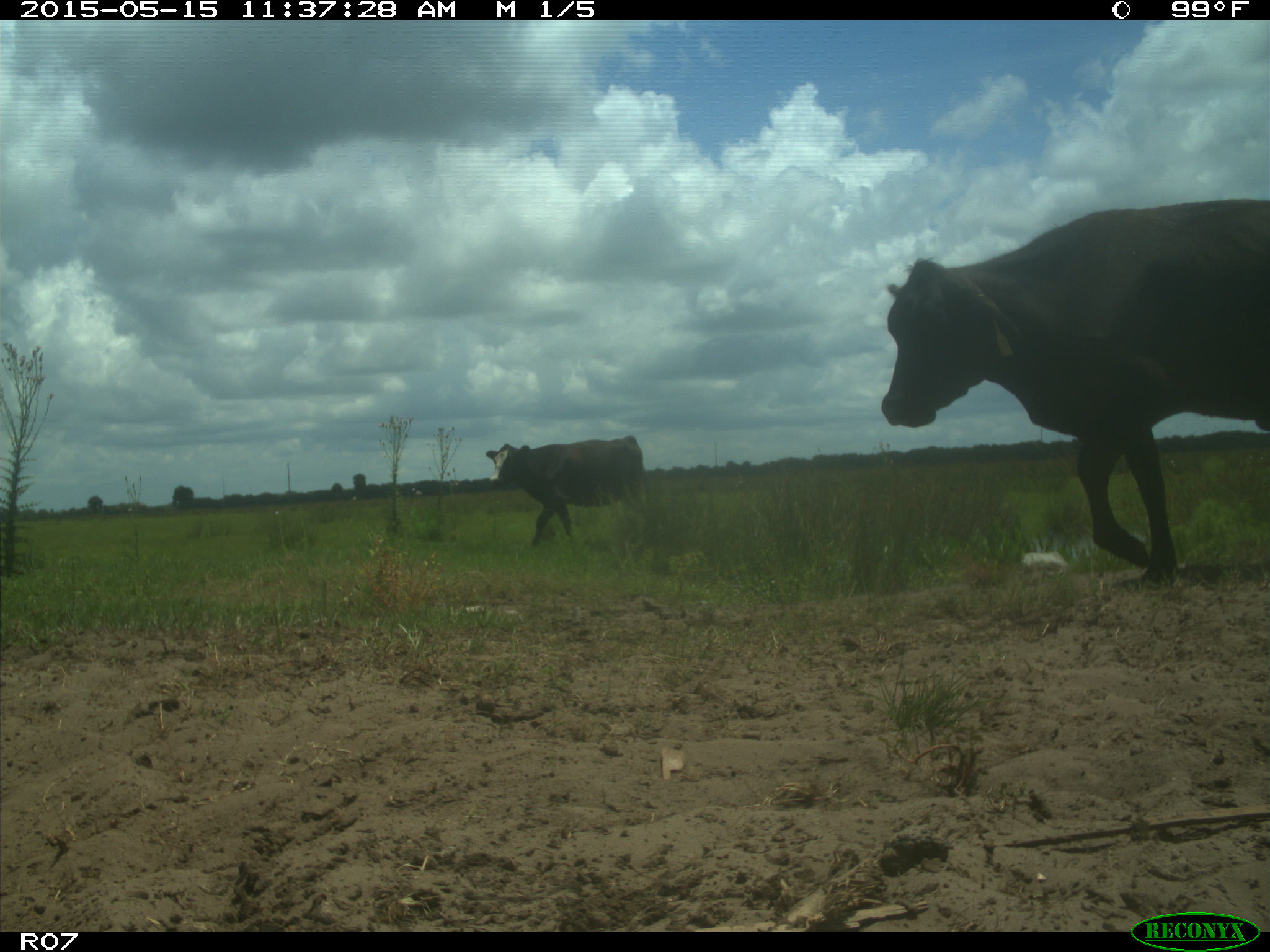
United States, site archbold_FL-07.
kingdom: Animalia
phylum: Chordata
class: Mammalia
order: Artiodactyla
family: Bovidae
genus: Bos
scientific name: Bos taurus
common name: domestic cow